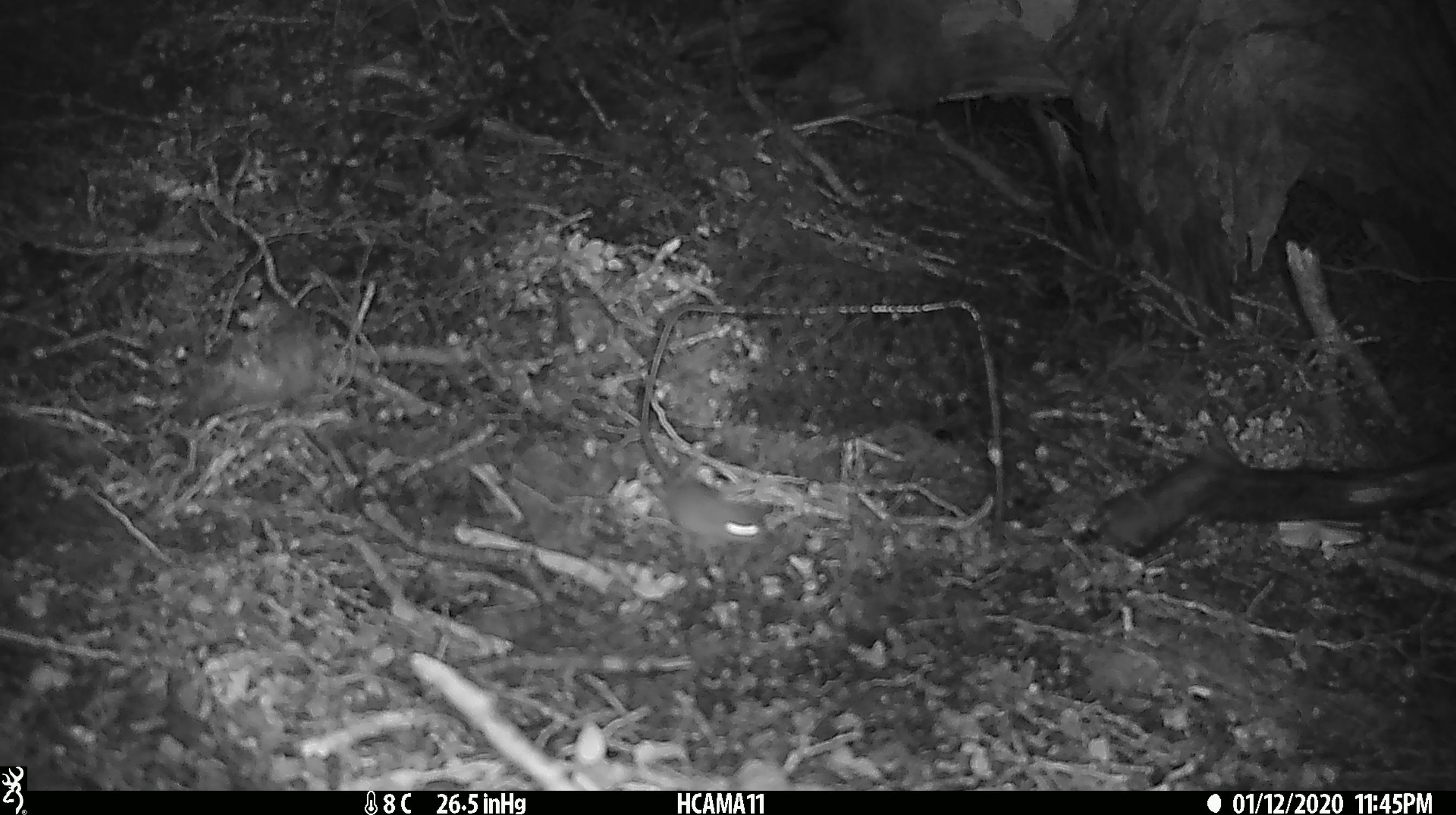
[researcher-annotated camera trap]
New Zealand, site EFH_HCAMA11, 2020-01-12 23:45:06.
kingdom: Animalia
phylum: Chordata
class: Mammalia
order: Rodentia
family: Muridae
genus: Mus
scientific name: Mus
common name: mouse